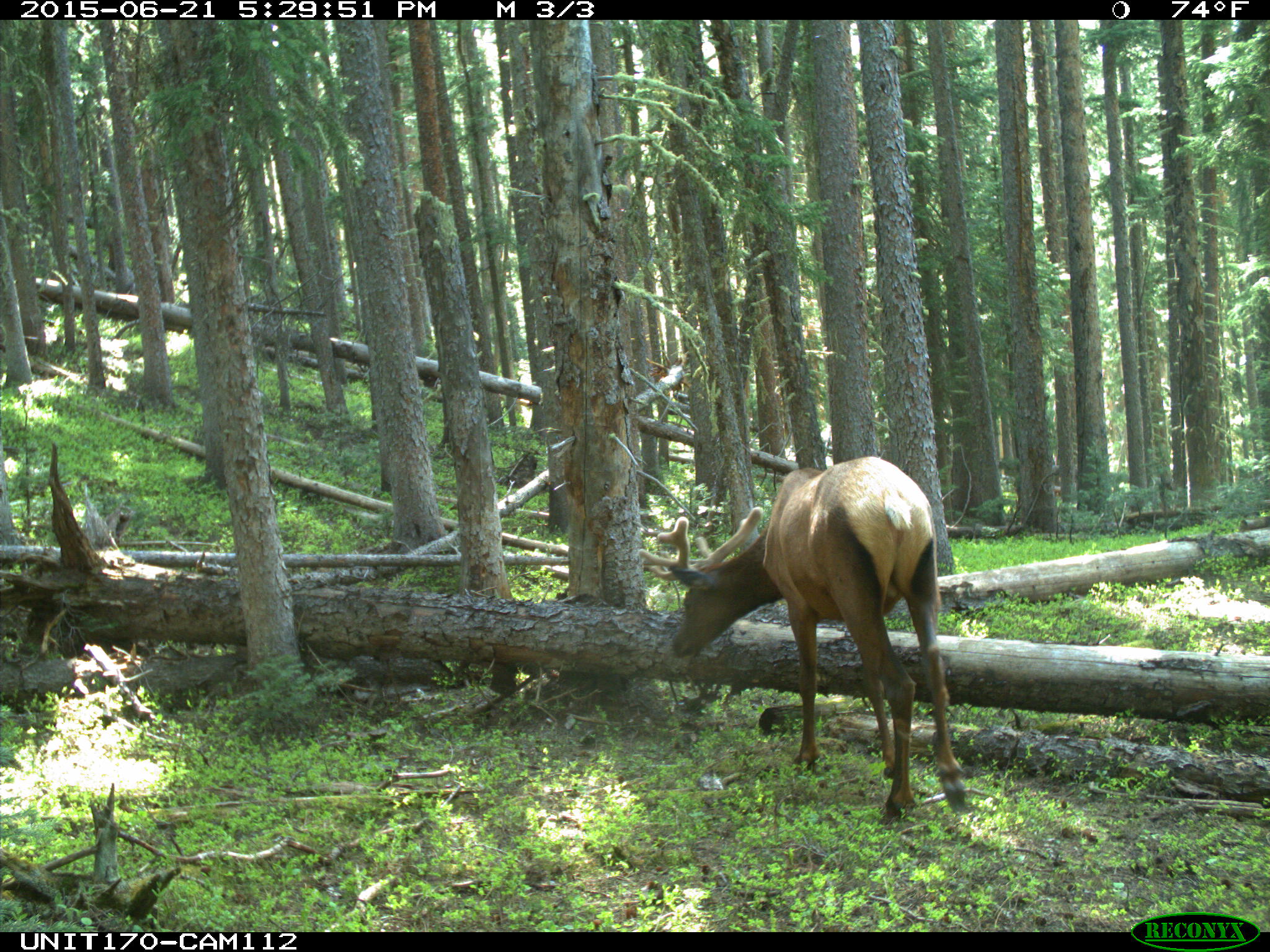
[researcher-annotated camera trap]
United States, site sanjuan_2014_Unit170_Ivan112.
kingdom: Animalia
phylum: Chordata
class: Mammalia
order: Artiodactyla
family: Cervidae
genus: Cervus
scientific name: Cervus elaphus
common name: red deer